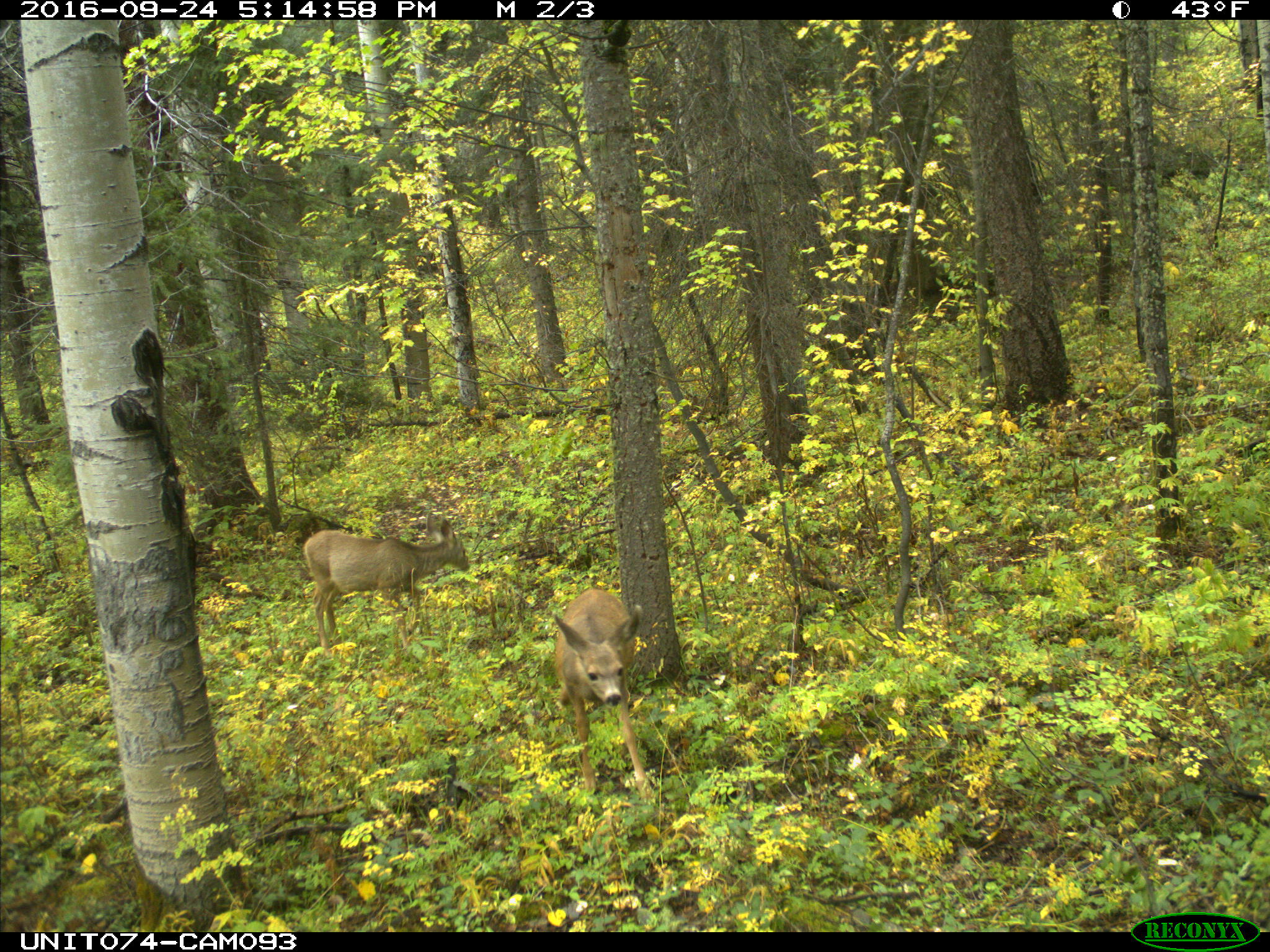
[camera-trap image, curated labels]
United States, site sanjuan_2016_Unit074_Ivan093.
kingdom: Animalia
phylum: Chordata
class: Mammalia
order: Artiodactyla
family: Cervidae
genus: Odocoileus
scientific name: Odocoileus hemionus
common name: mule deer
Odocoileus hemionus (mule deer).